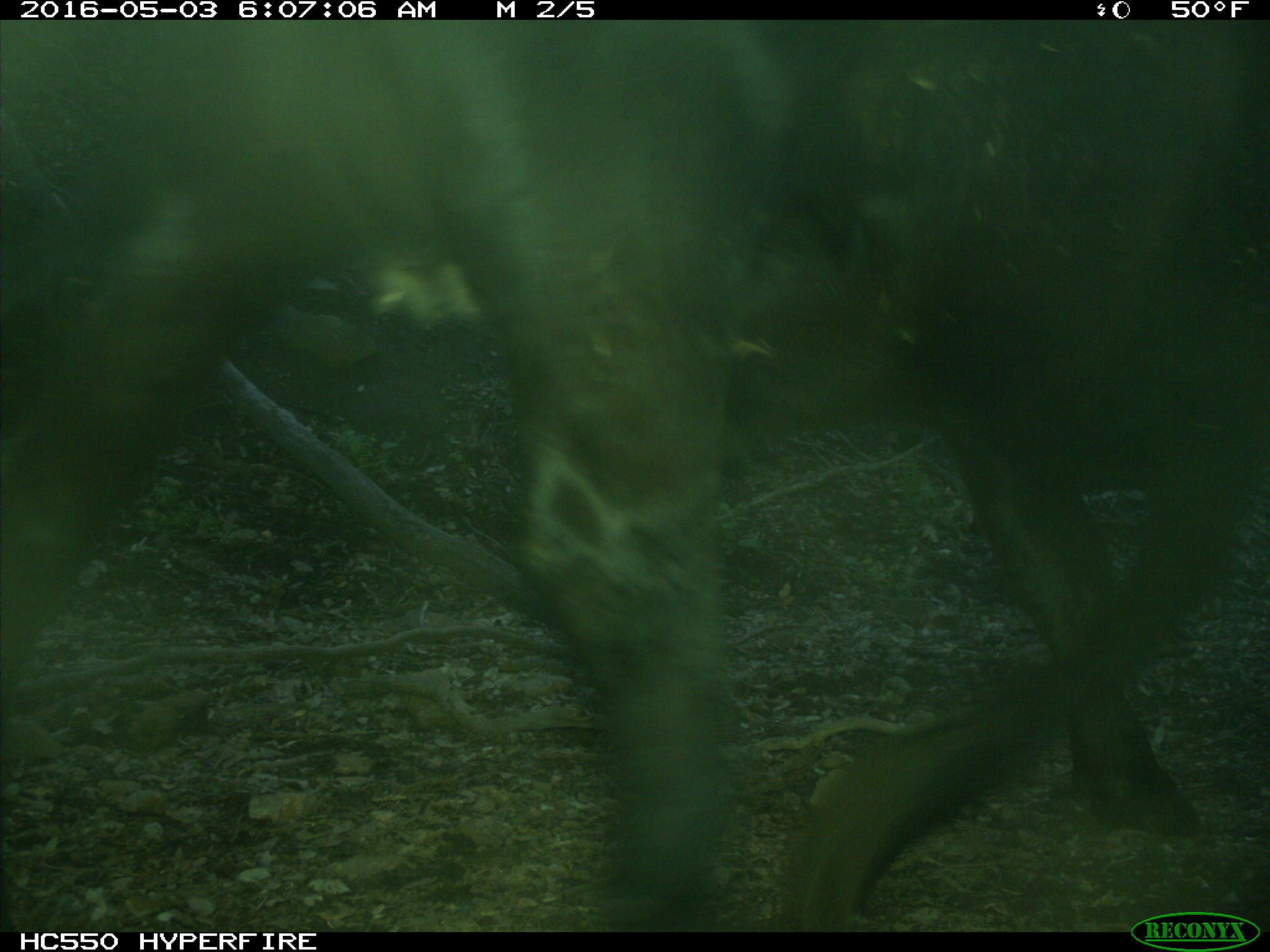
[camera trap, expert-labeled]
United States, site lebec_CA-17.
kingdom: Animalia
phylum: Chordata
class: Mammalia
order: Artiodactyla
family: Bovidae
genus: Bos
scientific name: Bos taurus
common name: domestic cow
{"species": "Bos taurus (domestic cow)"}